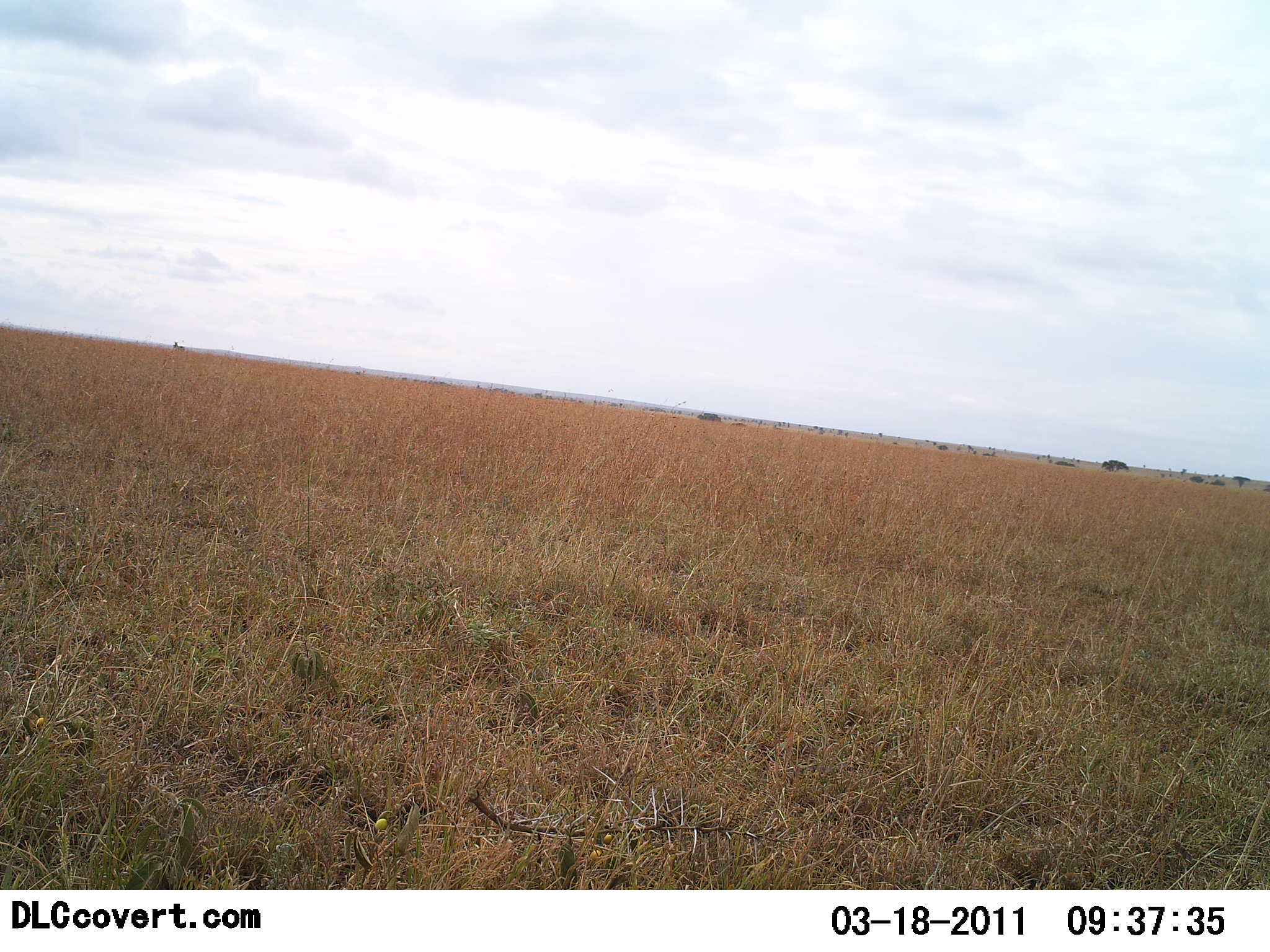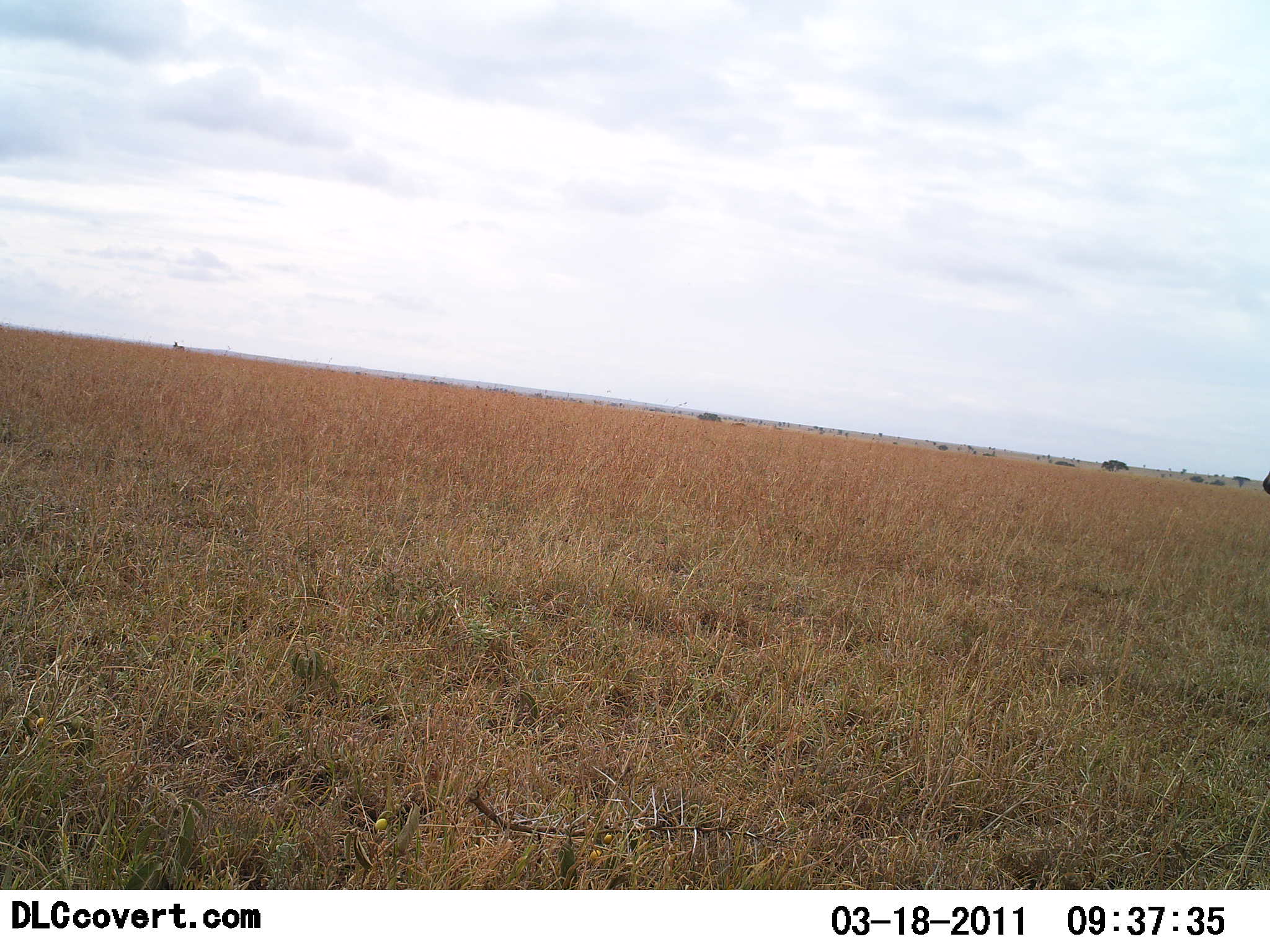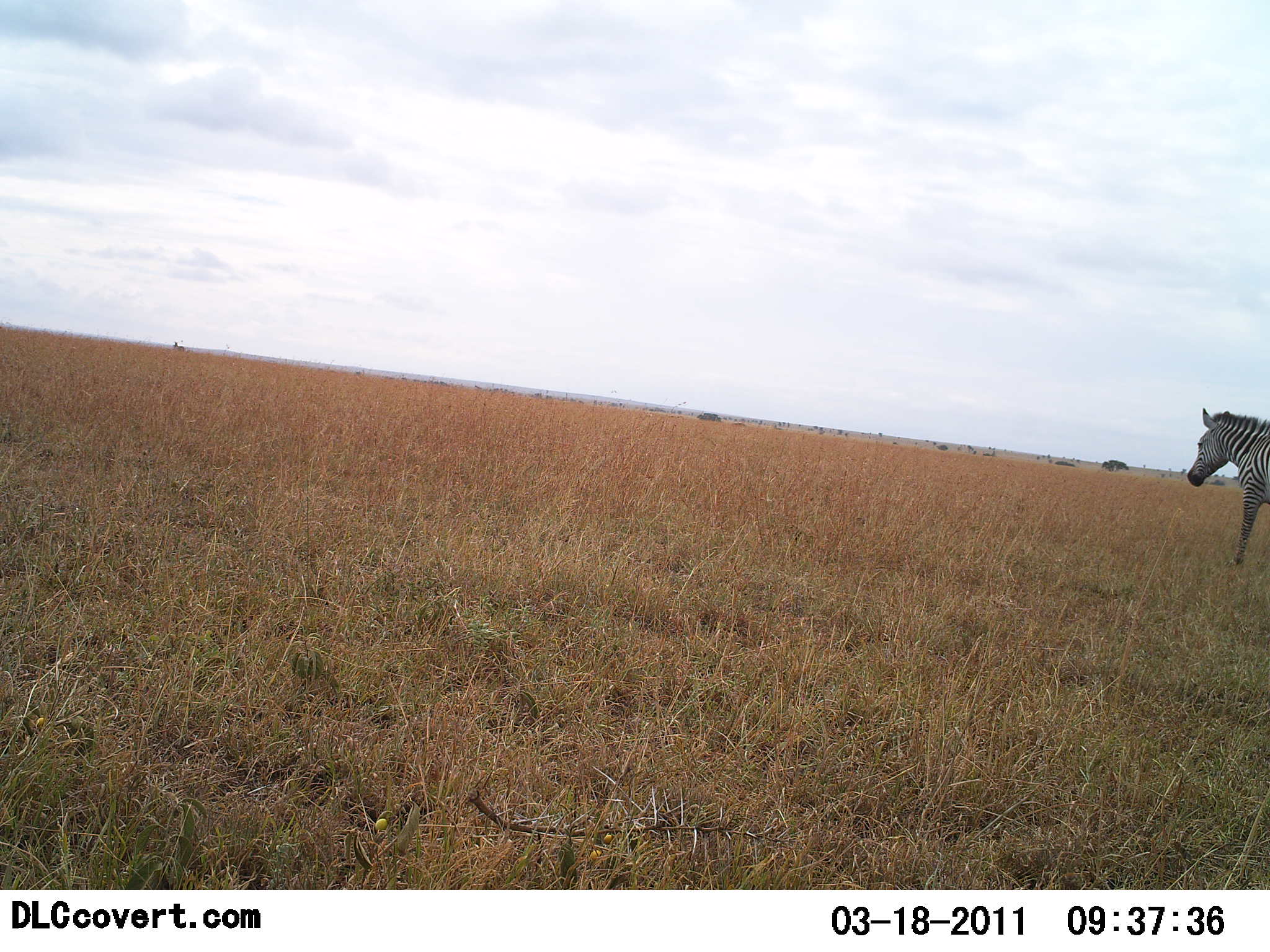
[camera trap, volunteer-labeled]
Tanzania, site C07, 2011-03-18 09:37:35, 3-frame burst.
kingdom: Animalia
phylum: Chordata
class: Mammalia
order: Perissodactyla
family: Equidae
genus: Equus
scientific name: Equus quagga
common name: plains zebra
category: zebra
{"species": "zebra (plains zebra) (Equus quagga)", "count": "1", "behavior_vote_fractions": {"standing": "0%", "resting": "0%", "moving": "100%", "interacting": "0%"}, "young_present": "0%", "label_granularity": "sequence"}